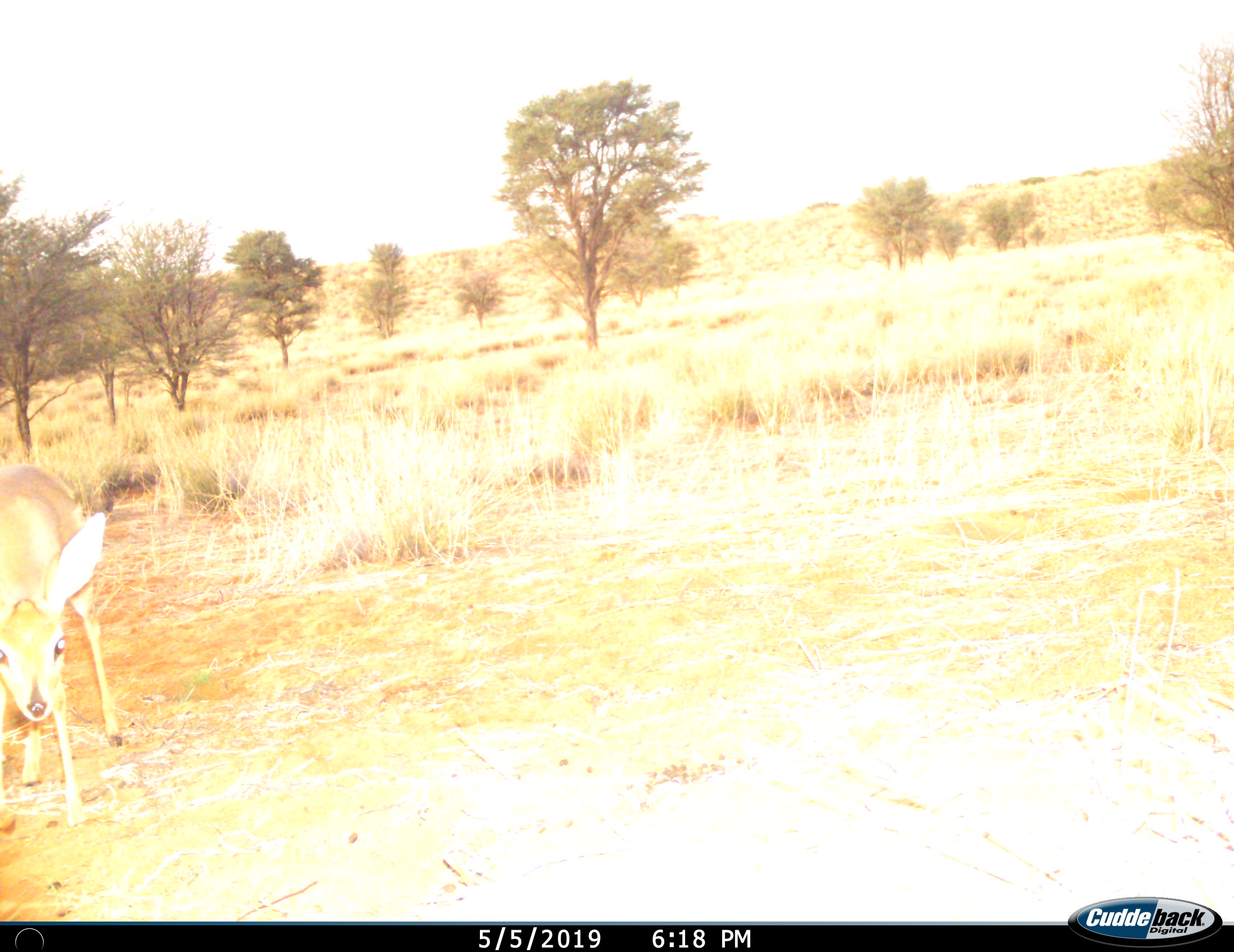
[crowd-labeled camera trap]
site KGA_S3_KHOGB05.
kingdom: Animalia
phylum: Chordata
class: Mammalia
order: Artiodactyla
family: Bovidae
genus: Raphicerus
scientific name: Raphicerus campestris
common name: steenbok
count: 1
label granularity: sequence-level